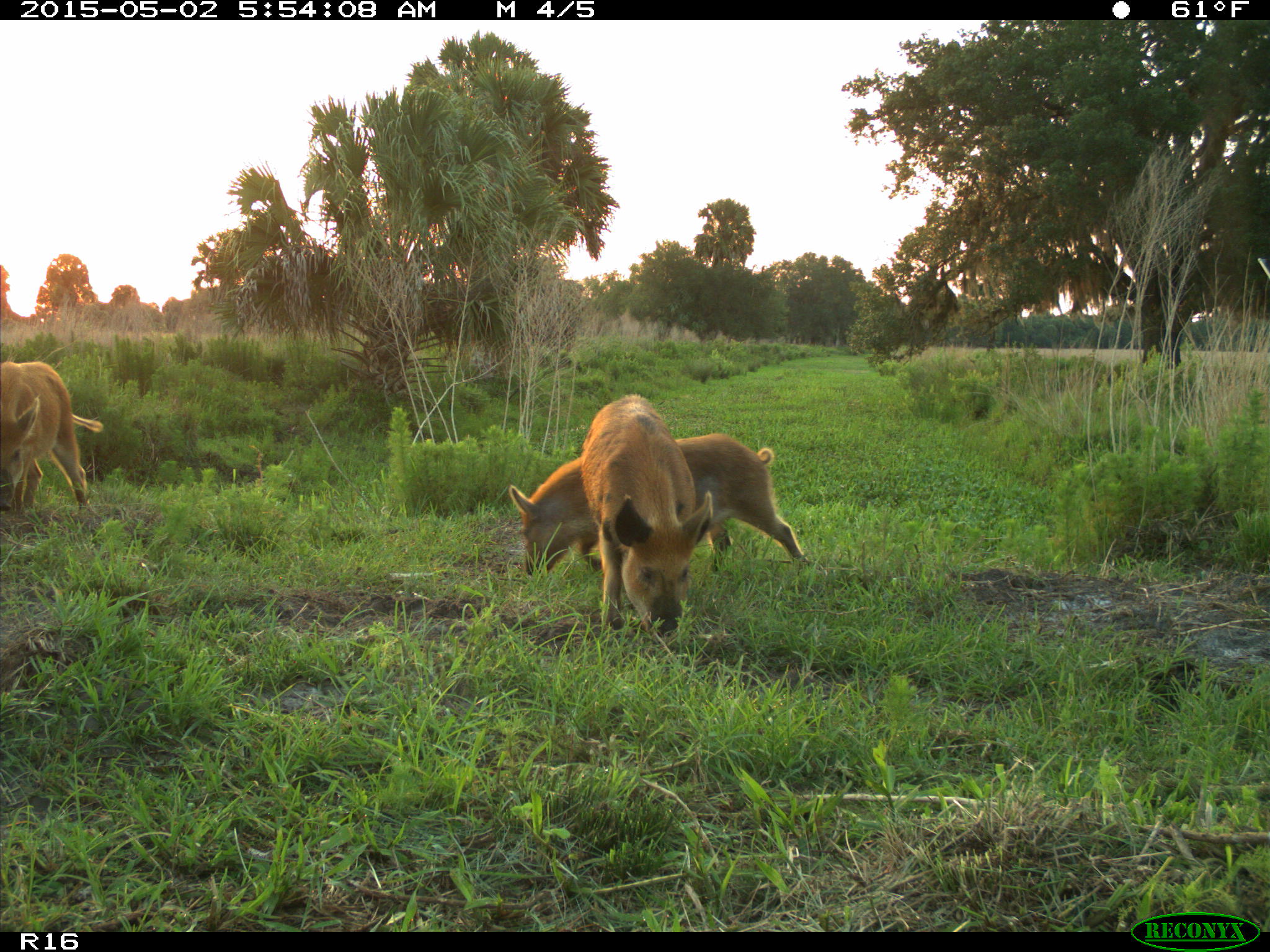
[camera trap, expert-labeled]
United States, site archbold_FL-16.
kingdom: Animalia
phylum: Chordata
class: Mammalia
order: Artiodactyla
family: Suidae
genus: Sus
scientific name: Sus scrofa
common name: wild boar